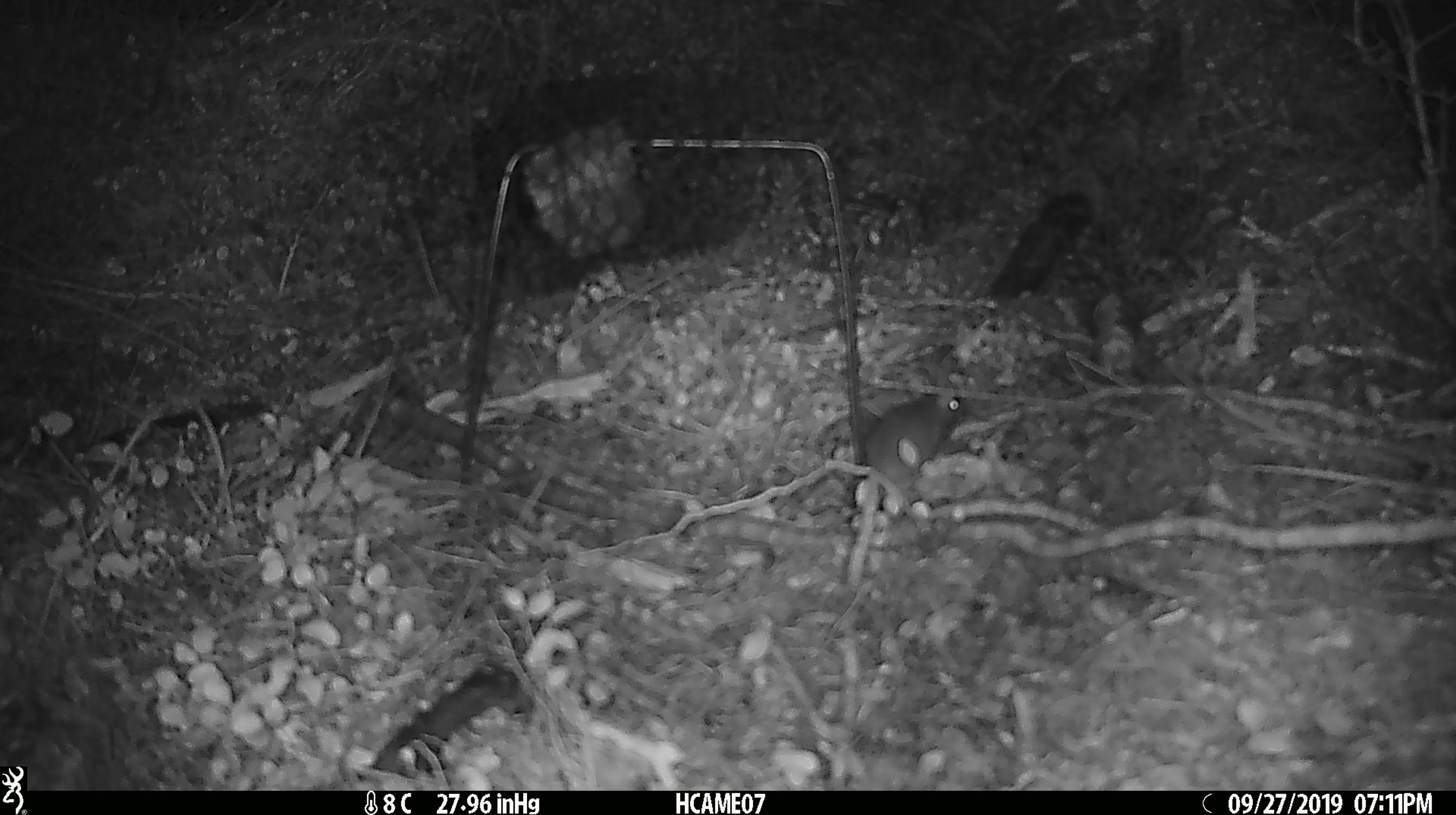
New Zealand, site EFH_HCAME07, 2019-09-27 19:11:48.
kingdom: Animalia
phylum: Chordata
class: Mammalia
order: Rodentia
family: Muridae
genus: Mus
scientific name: Mus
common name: mouse